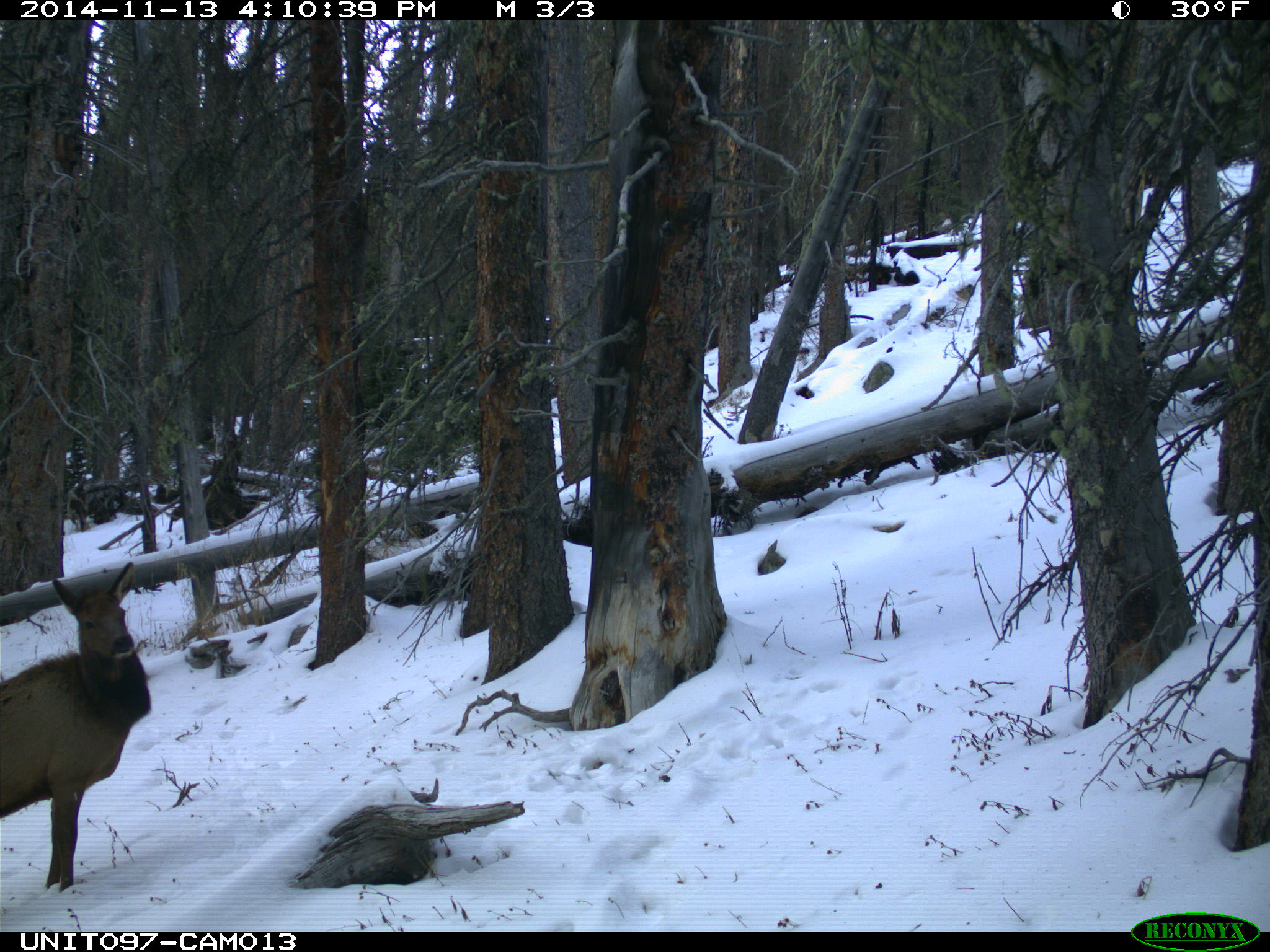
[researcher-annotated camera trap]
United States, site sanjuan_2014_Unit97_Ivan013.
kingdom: Animalia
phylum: Chordata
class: Mammalia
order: Artiodactyla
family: Cervidae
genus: Cervus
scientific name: Cervus elaphus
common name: red deer